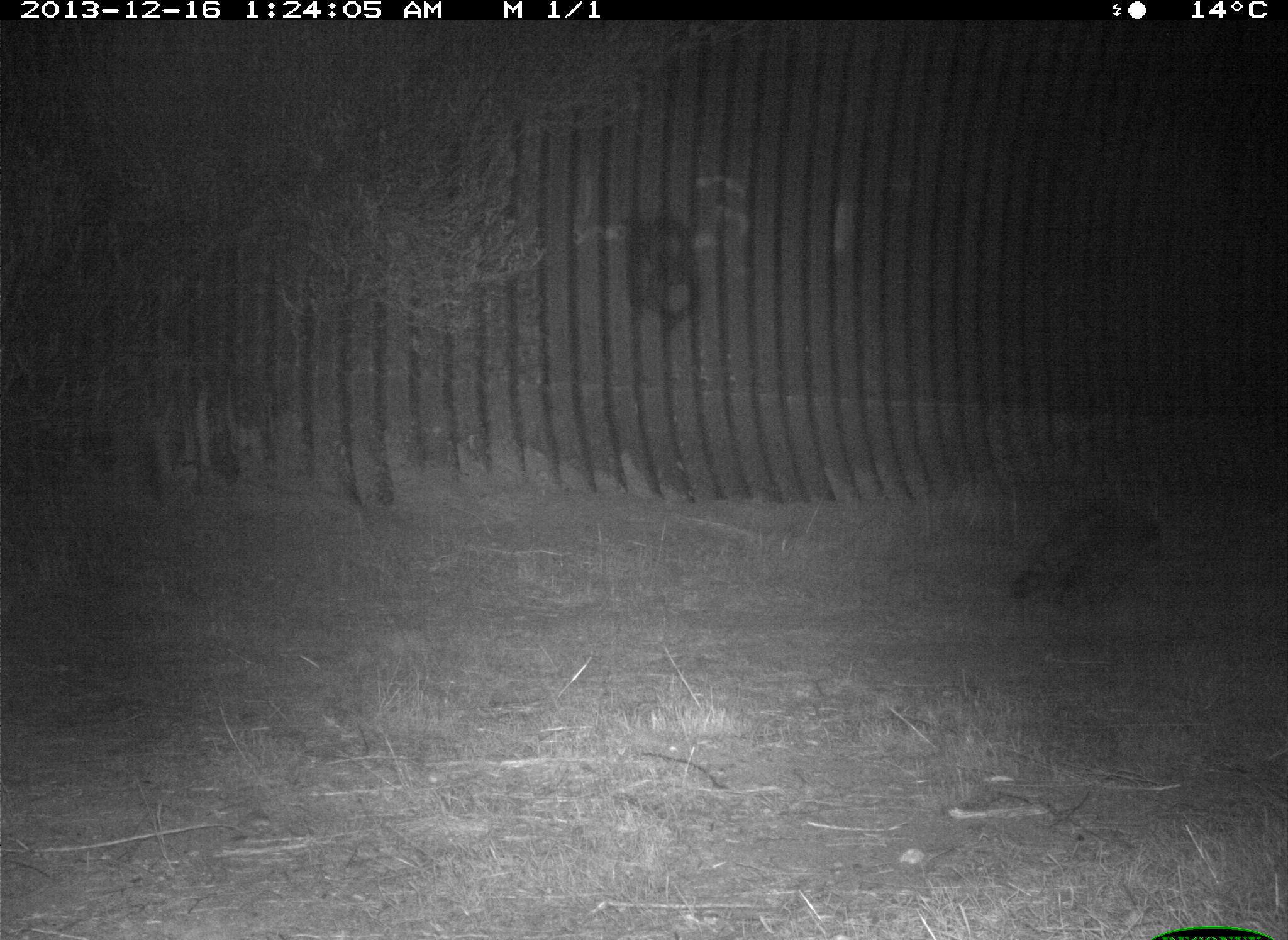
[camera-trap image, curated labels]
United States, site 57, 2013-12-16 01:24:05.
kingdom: Animalia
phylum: Chordata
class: Mammalia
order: Carnivora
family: Procyonidae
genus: Procyon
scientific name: Procyon lotor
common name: raccoon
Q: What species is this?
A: Raccoon (Procyon lotor).